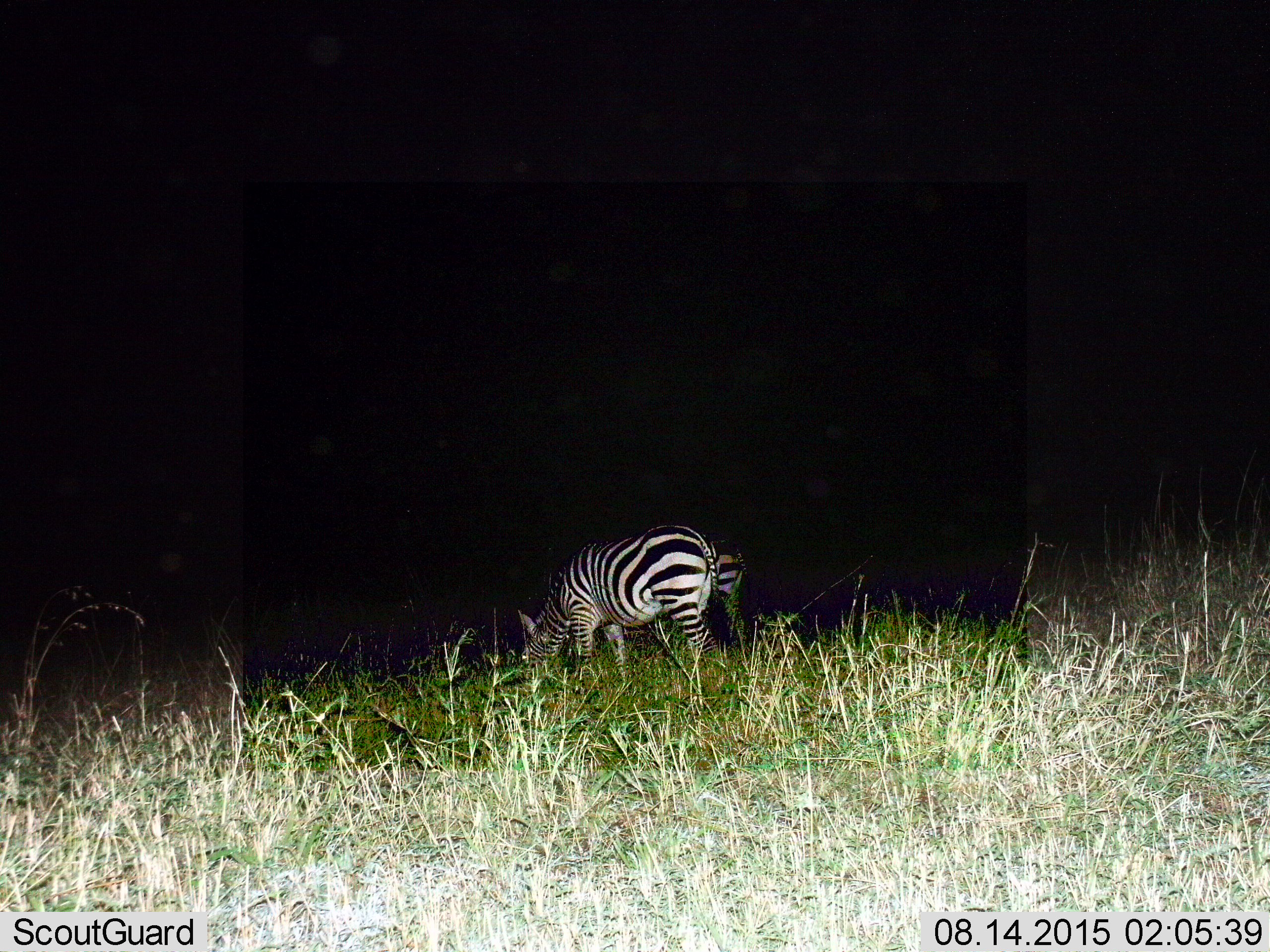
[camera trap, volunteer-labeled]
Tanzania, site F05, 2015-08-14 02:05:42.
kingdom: Animalia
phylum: Chordata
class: Mammalia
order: Perissodactyla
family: Equidae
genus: Equus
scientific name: Equus quagga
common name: plains zebra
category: zebra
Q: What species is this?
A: Zebra (plains zebra) (Equus quagga).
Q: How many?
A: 2.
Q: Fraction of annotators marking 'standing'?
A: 29%.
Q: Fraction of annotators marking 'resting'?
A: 0%.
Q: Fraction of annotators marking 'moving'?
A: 0%.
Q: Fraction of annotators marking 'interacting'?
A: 0%.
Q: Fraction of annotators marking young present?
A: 0%.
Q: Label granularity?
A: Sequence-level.